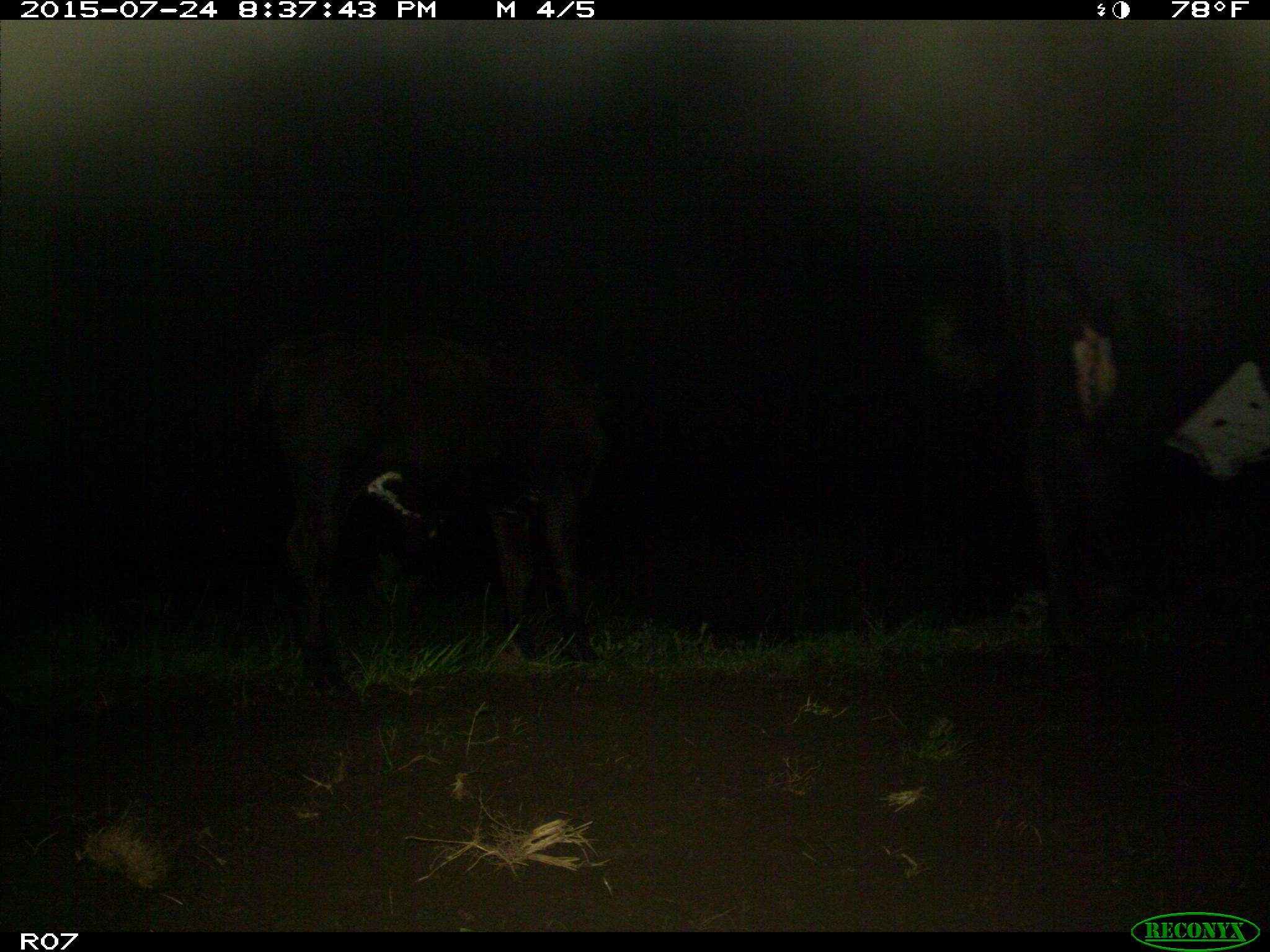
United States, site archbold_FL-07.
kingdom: Animalia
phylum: Chordata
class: Mammalia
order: Artiodactyla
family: Bovidae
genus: Bos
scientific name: Bos taurus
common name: domestic cow